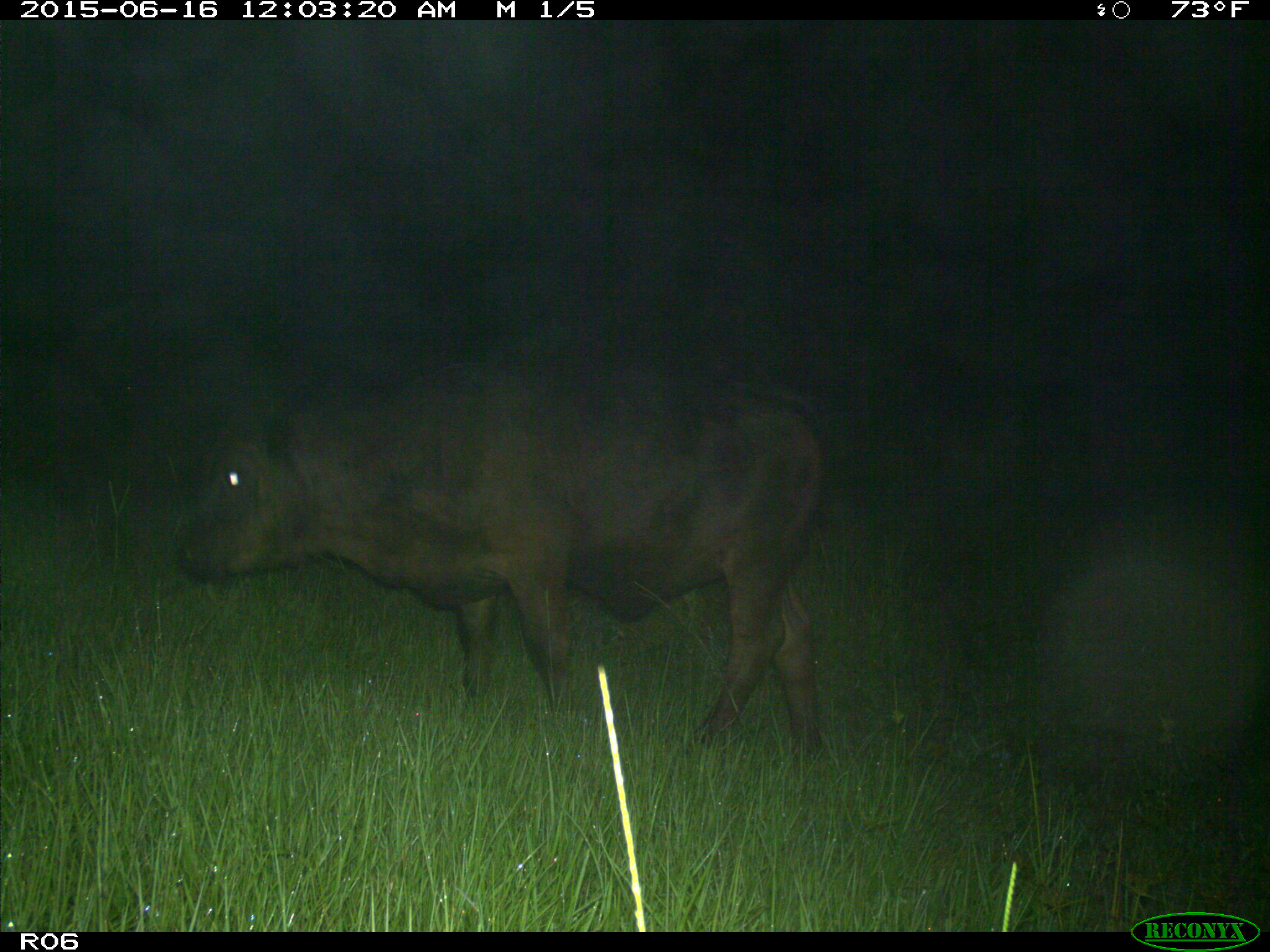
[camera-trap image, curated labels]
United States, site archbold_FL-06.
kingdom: Animalia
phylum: Chordata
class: Mammalia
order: Artiodactyla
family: Bovidae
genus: Bos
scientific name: Bos taurus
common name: domestic cow